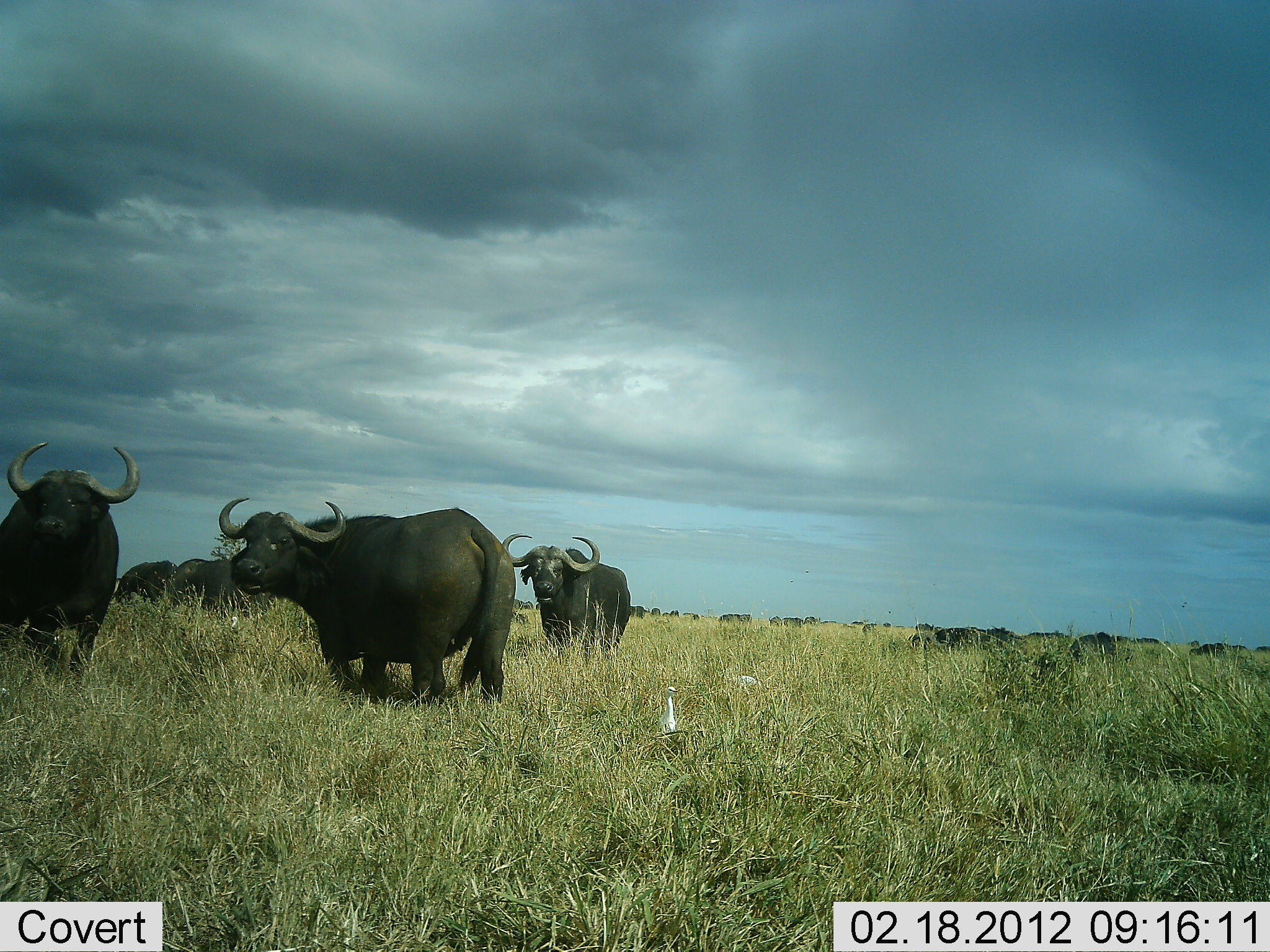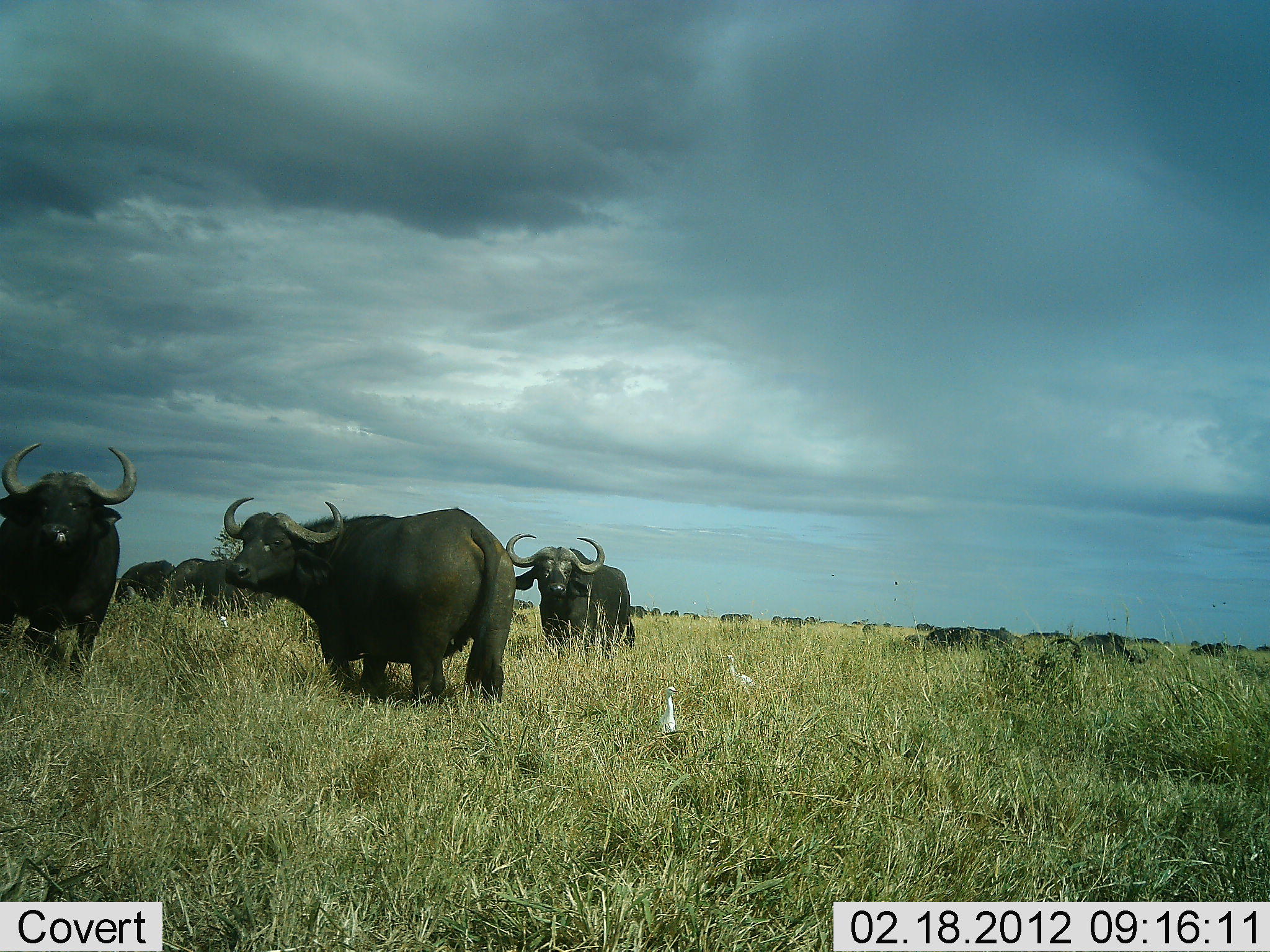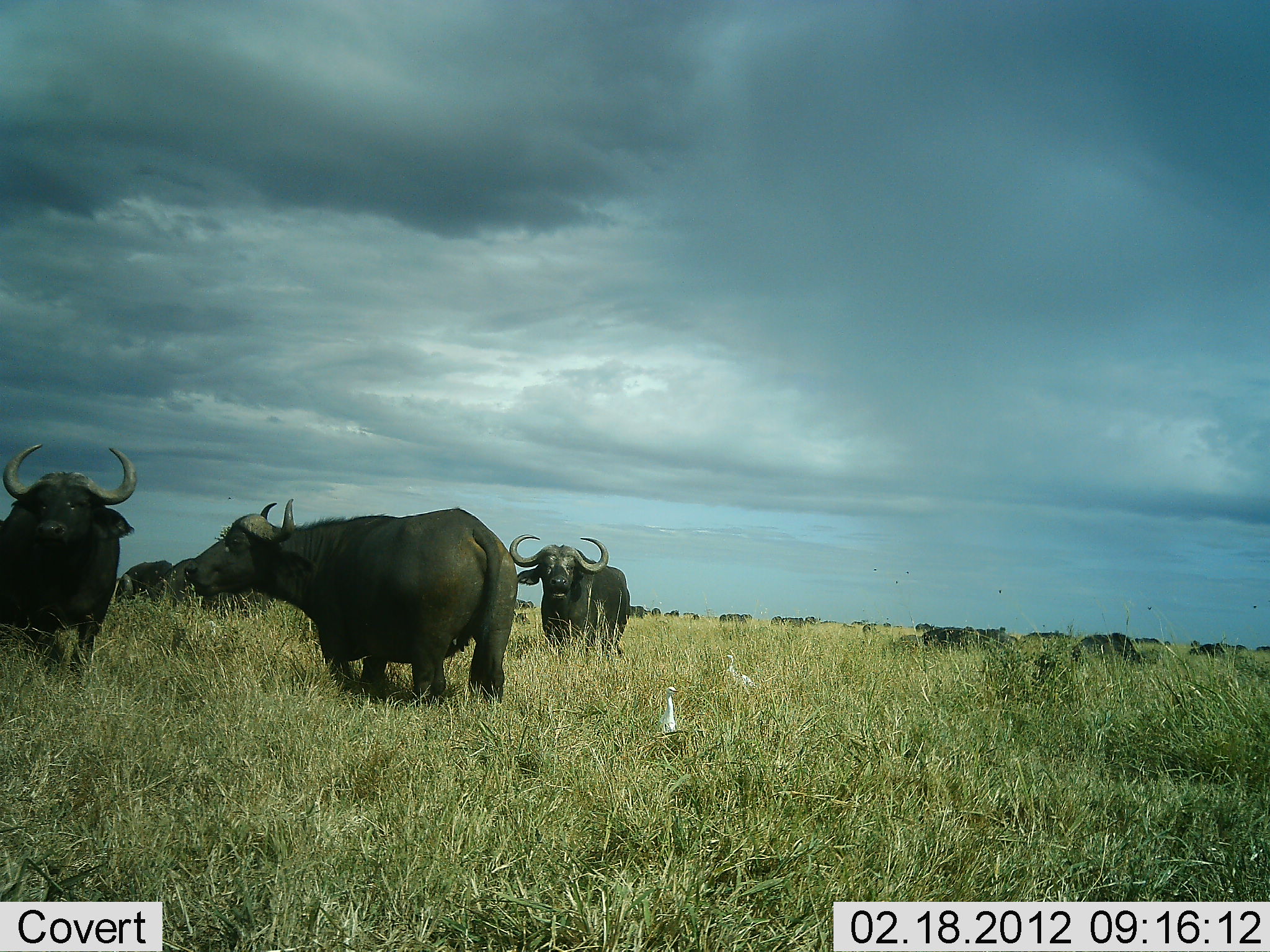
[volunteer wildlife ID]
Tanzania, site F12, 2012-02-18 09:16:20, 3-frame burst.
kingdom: Animalia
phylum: Chordata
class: Mammalia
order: Artiodactyla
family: Bovidae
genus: Syncerus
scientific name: Syncerus caffer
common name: cape buffalo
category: buffalo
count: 11-50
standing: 94%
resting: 19%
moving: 44%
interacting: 6%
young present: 0%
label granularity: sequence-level